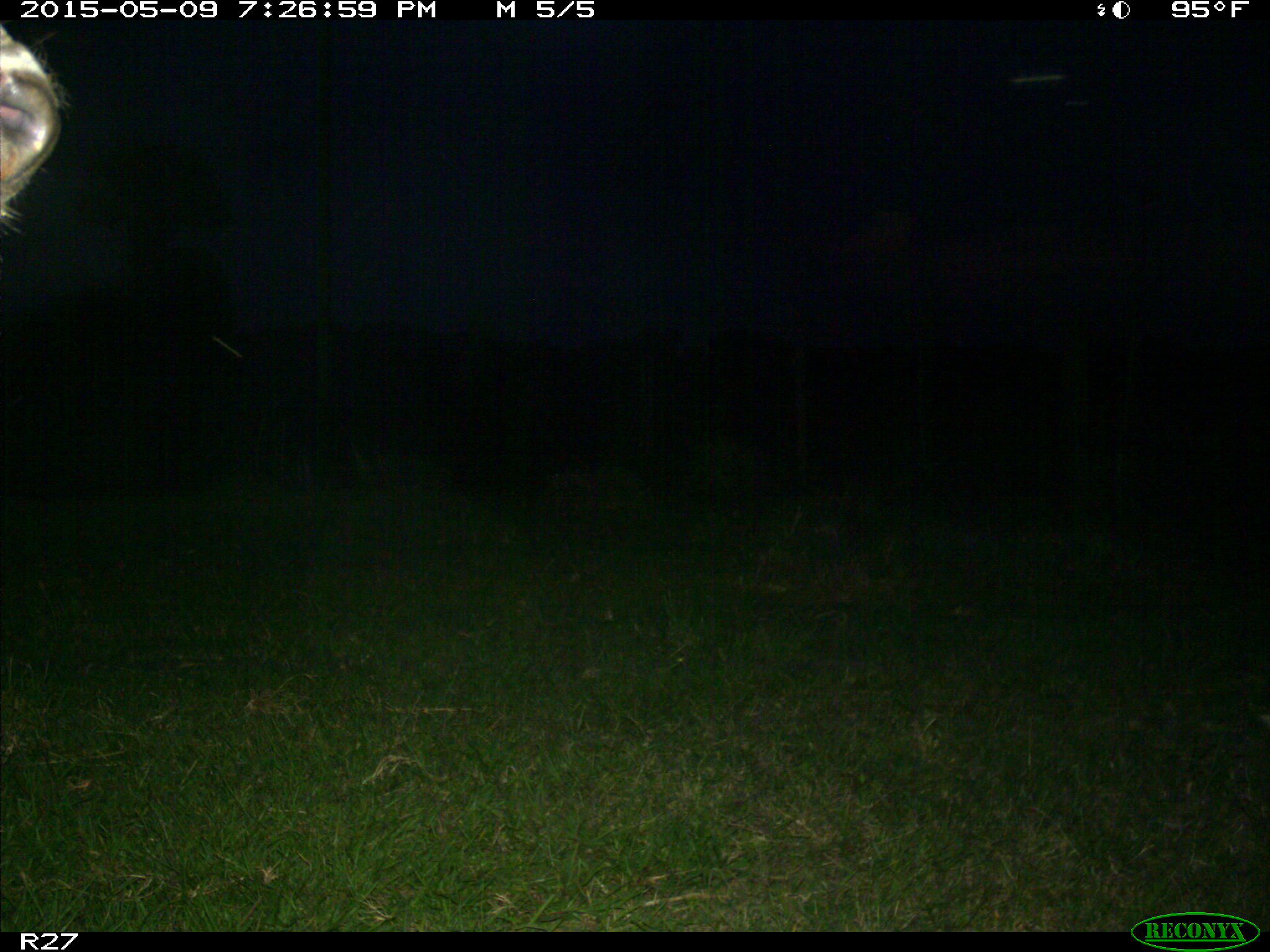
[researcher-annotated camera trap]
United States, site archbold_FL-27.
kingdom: Animalia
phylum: Chordata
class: Mammalia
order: Artiodactyla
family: Bovidae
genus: Bos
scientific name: Bos taurus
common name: domestic cow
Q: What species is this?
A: Bos taurus (domestic cow).